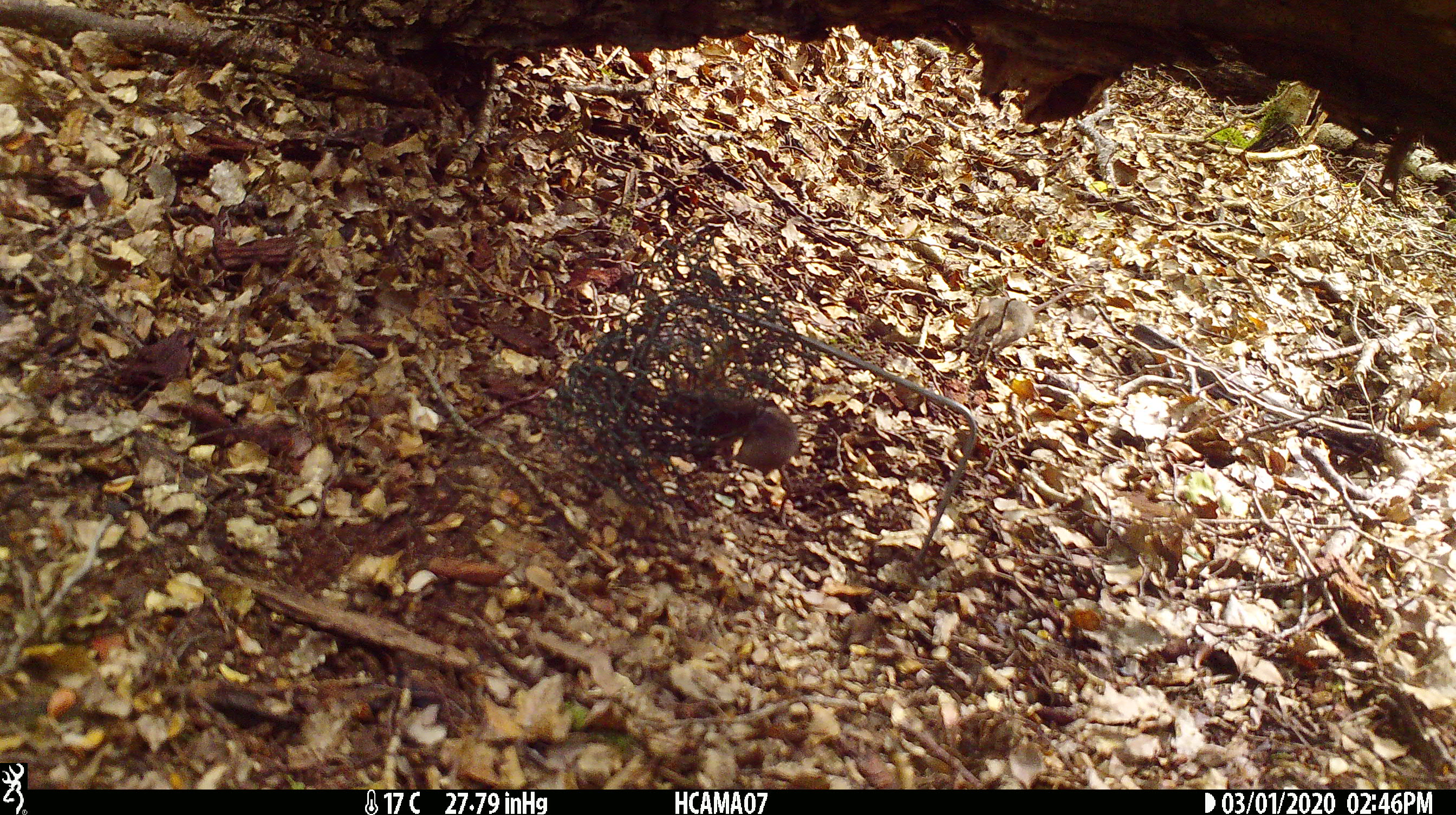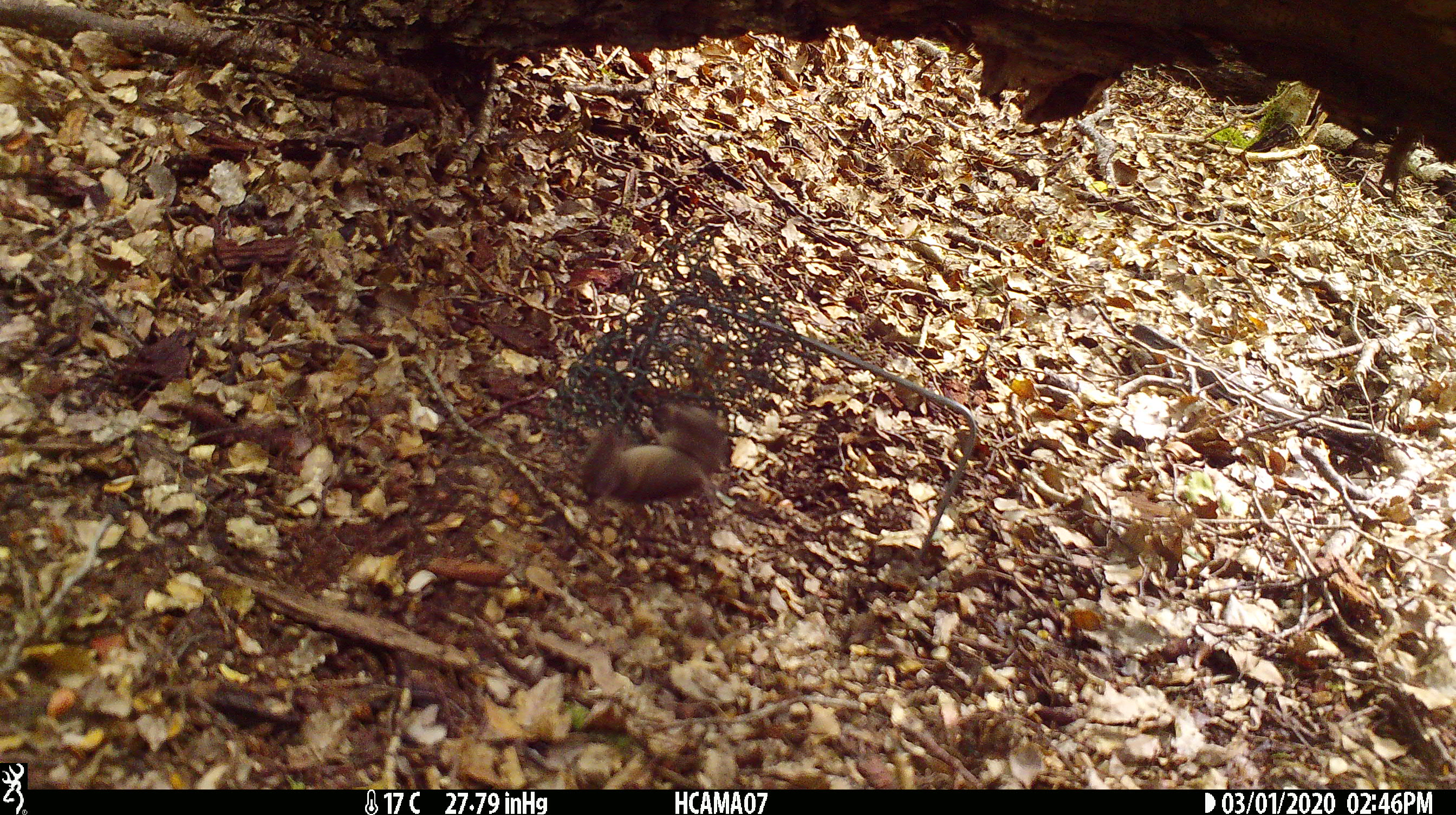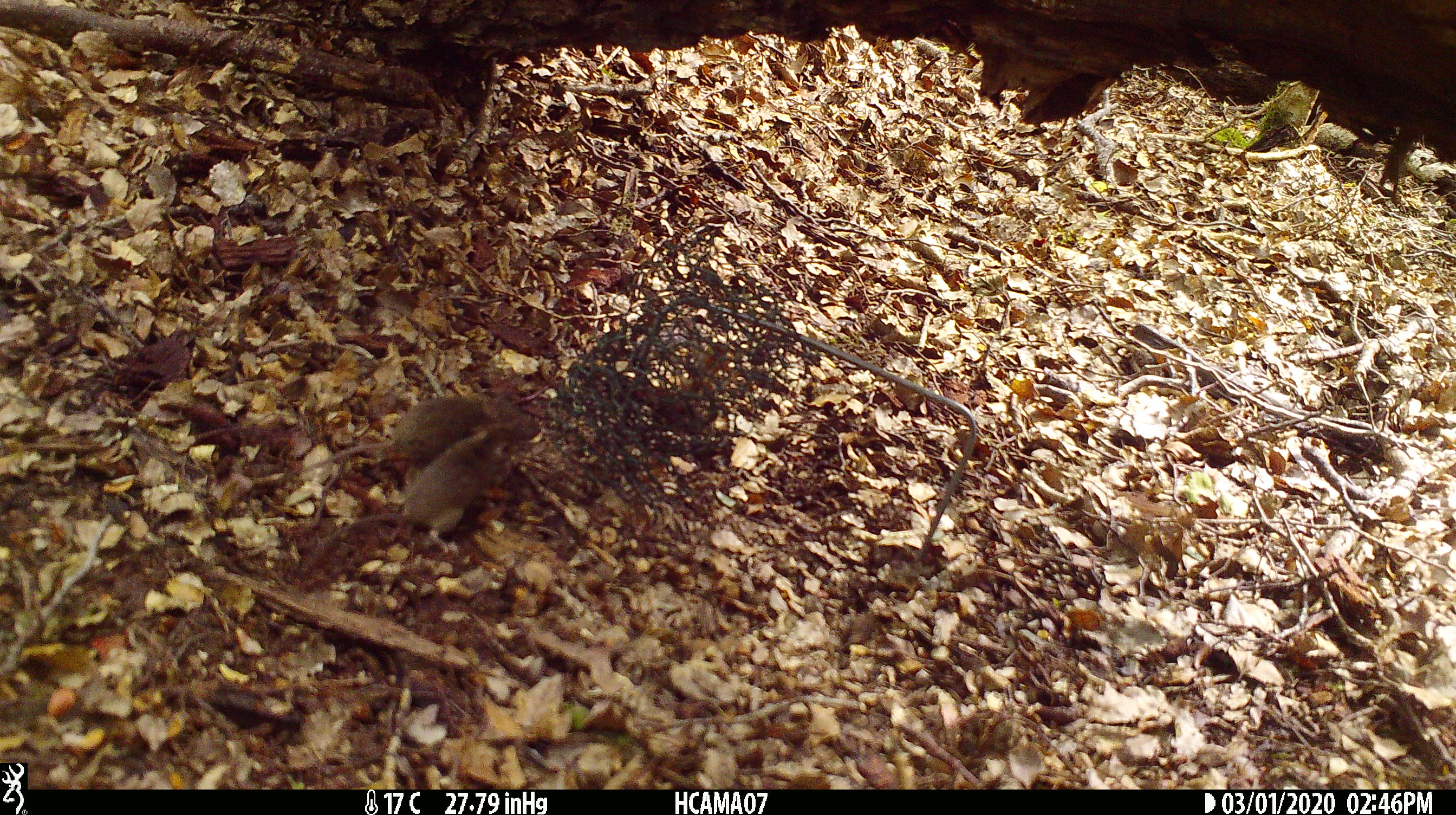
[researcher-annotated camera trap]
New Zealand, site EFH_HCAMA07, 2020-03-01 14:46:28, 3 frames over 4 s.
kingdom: Animalia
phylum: Chordata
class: Mammalia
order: Rodentia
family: Muridae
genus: Mus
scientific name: Mus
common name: mouse